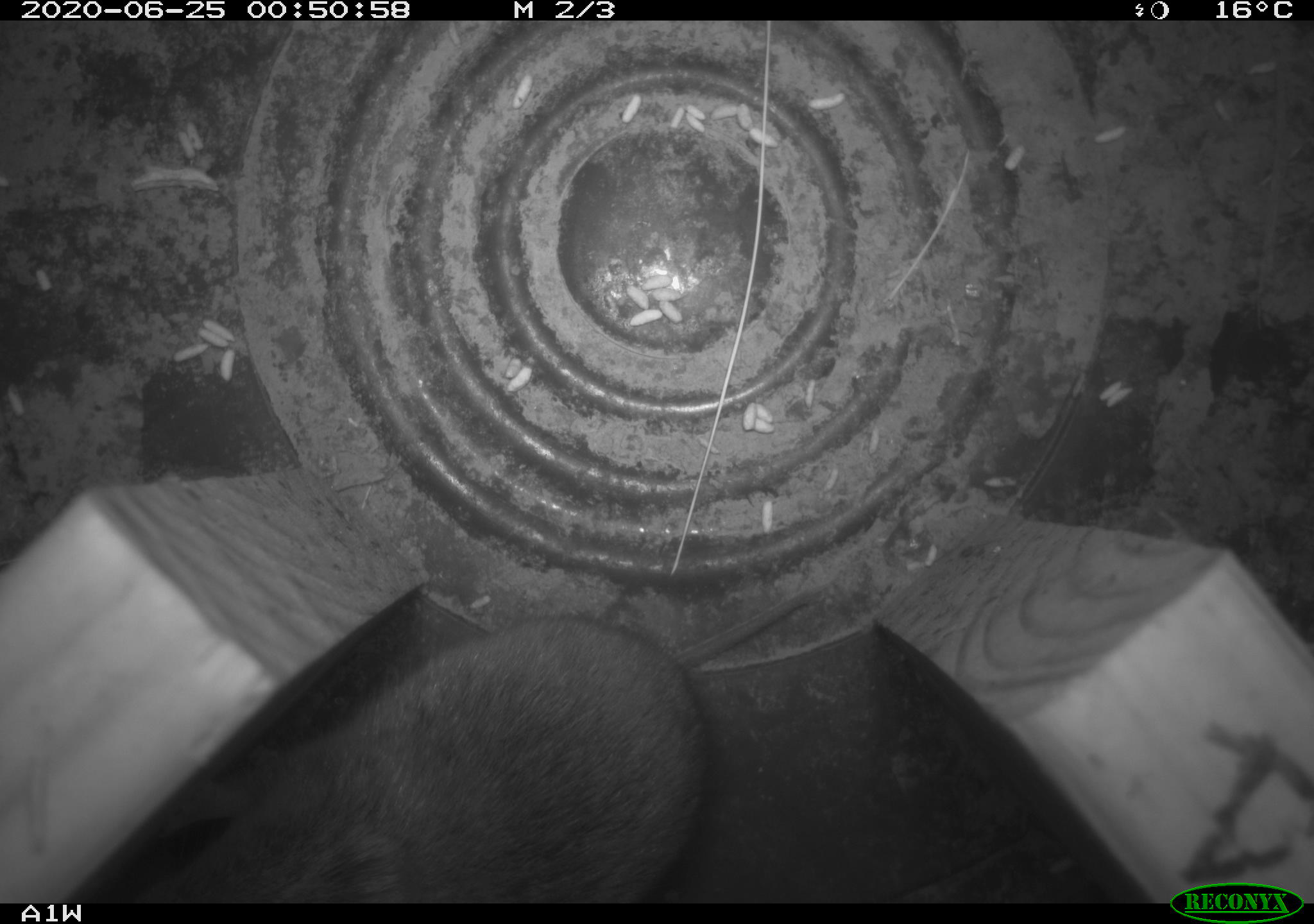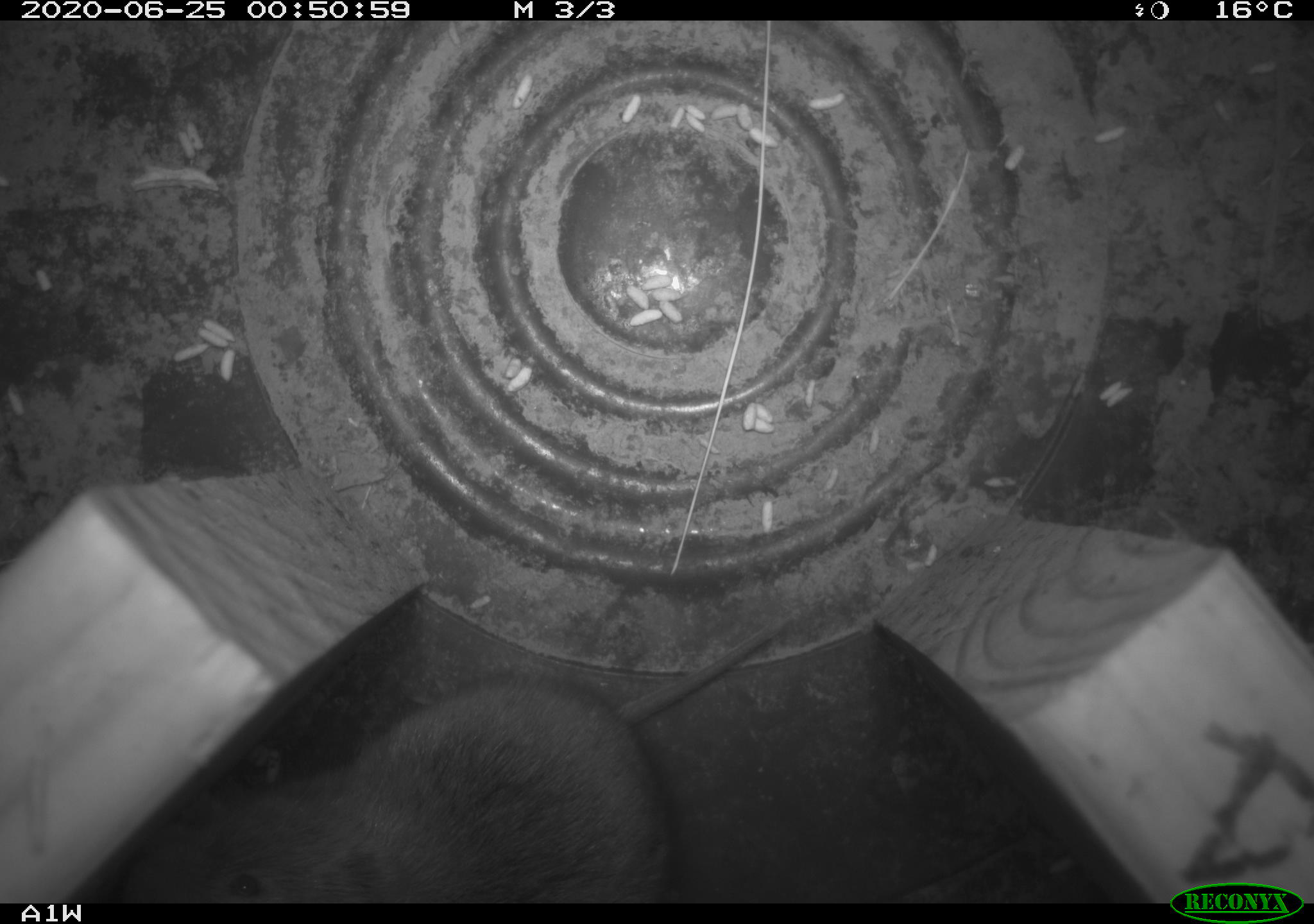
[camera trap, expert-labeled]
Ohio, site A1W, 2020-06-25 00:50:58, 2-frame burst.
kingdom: Animalia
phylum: Chordata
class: Mammalia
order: Rodentia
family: Cricetidae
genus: Microtus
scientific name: Microtus pennsylvanicus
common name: meadow vole